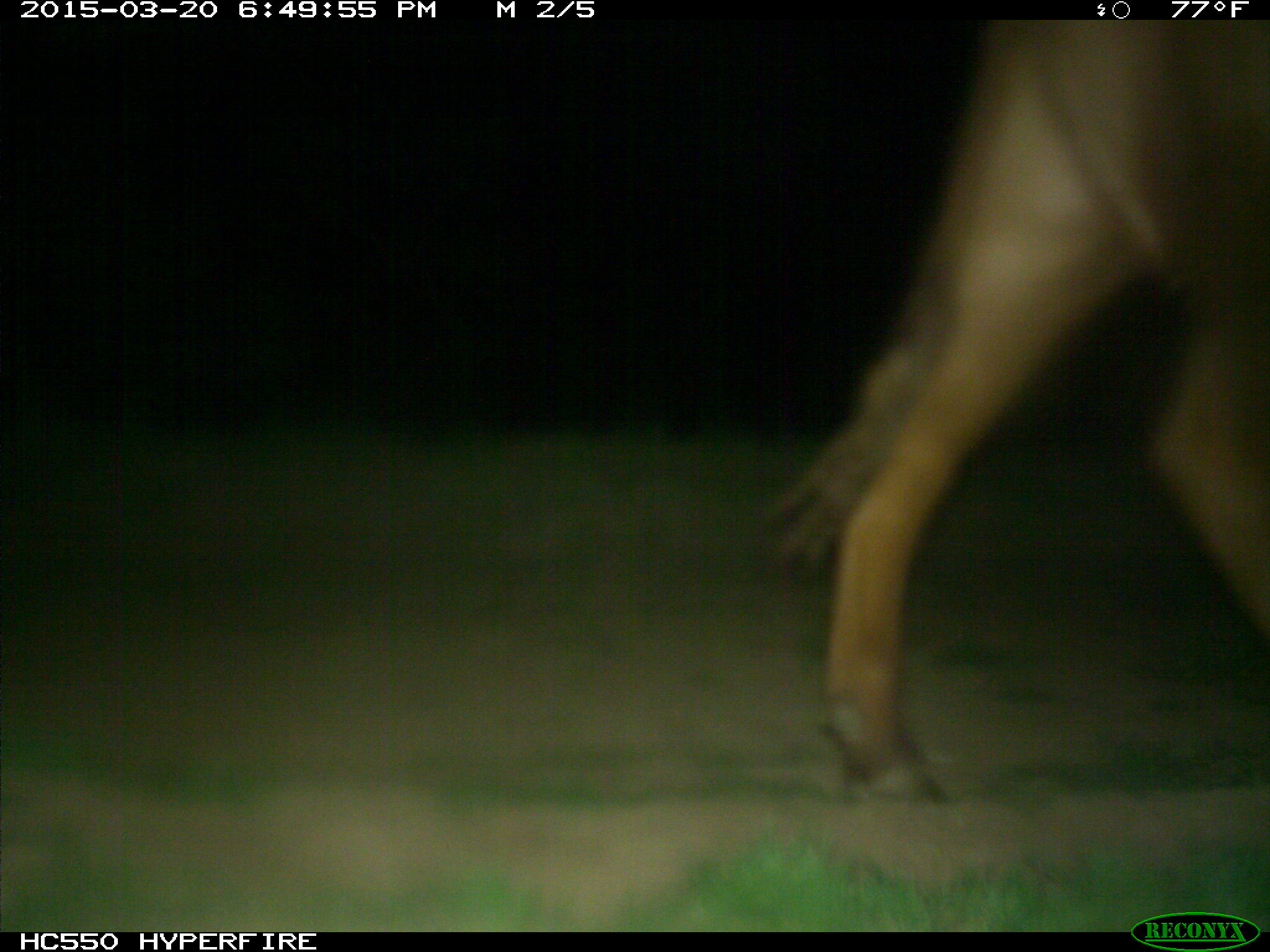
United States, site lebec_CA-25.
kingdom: Animalia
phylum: Chordata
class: Mammalia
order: Artiodactyla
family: Bovidae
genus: Bos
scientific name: Bos taurus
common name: domestic cow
Bos taurus (domestic cow).